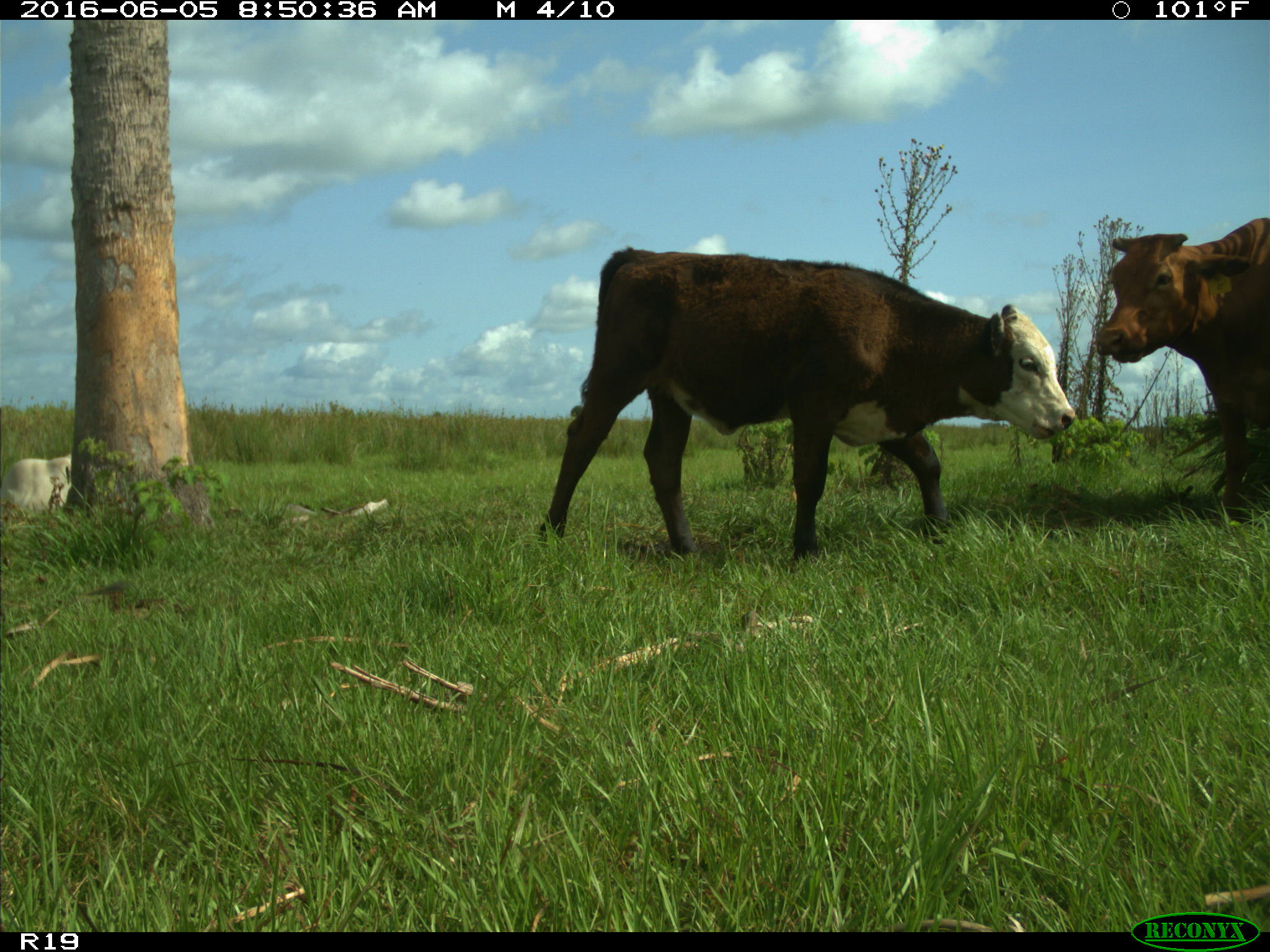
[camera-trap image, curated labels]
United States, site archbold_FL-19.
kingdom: Animalia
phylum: Chordata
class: Mammalia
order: Artiodactyla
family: Bovidae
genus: Bos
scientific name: Bos taurus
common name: domestic cow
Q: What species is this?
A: Bos taurus (domestic cow).